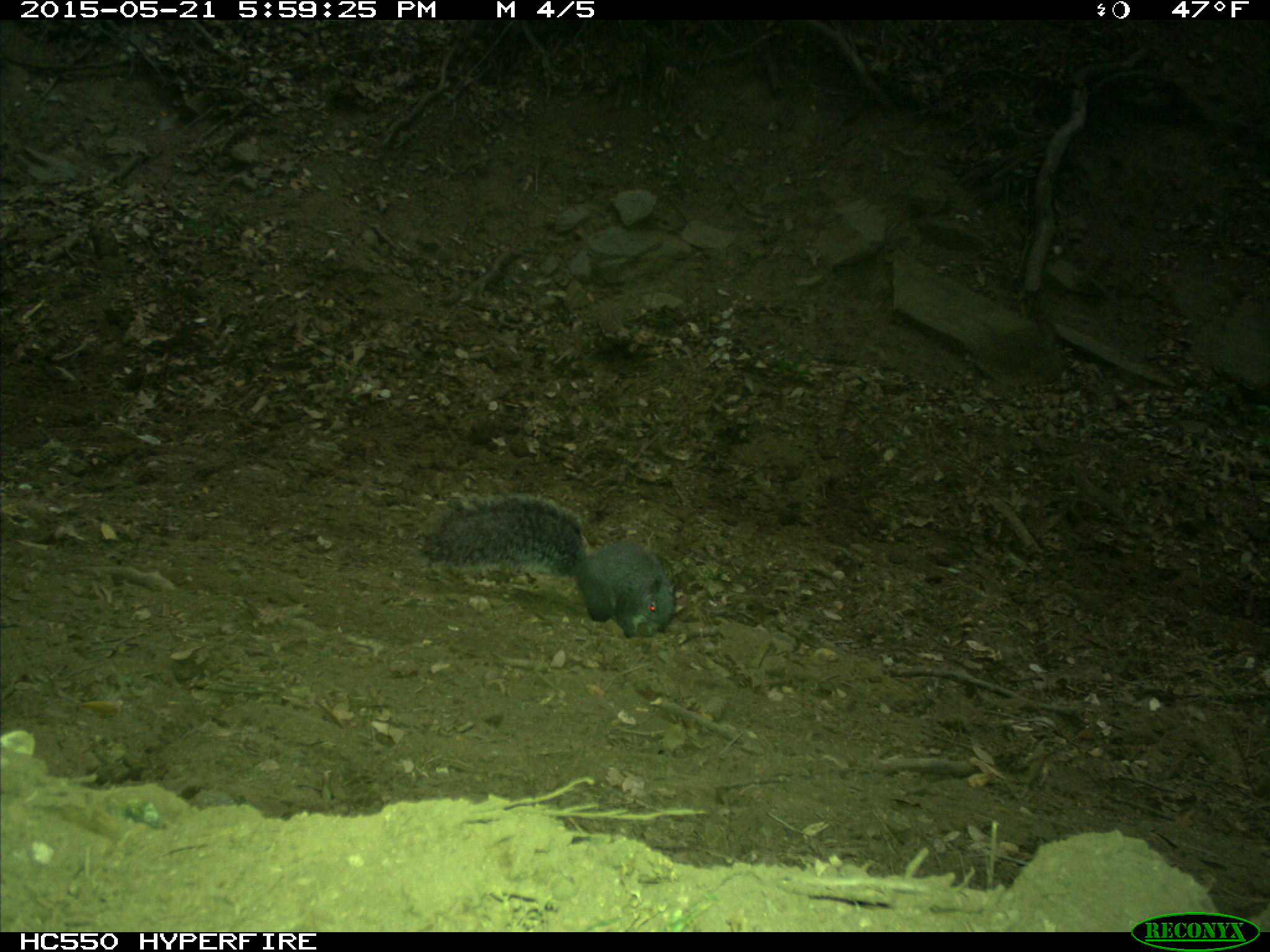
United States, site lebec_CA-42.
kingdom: Animalia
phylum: Chordata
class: Mammalia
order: Rodentia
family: Sciuridae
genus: Sciurus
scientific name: Sciurus carolinensis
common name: eastern gray squirrel